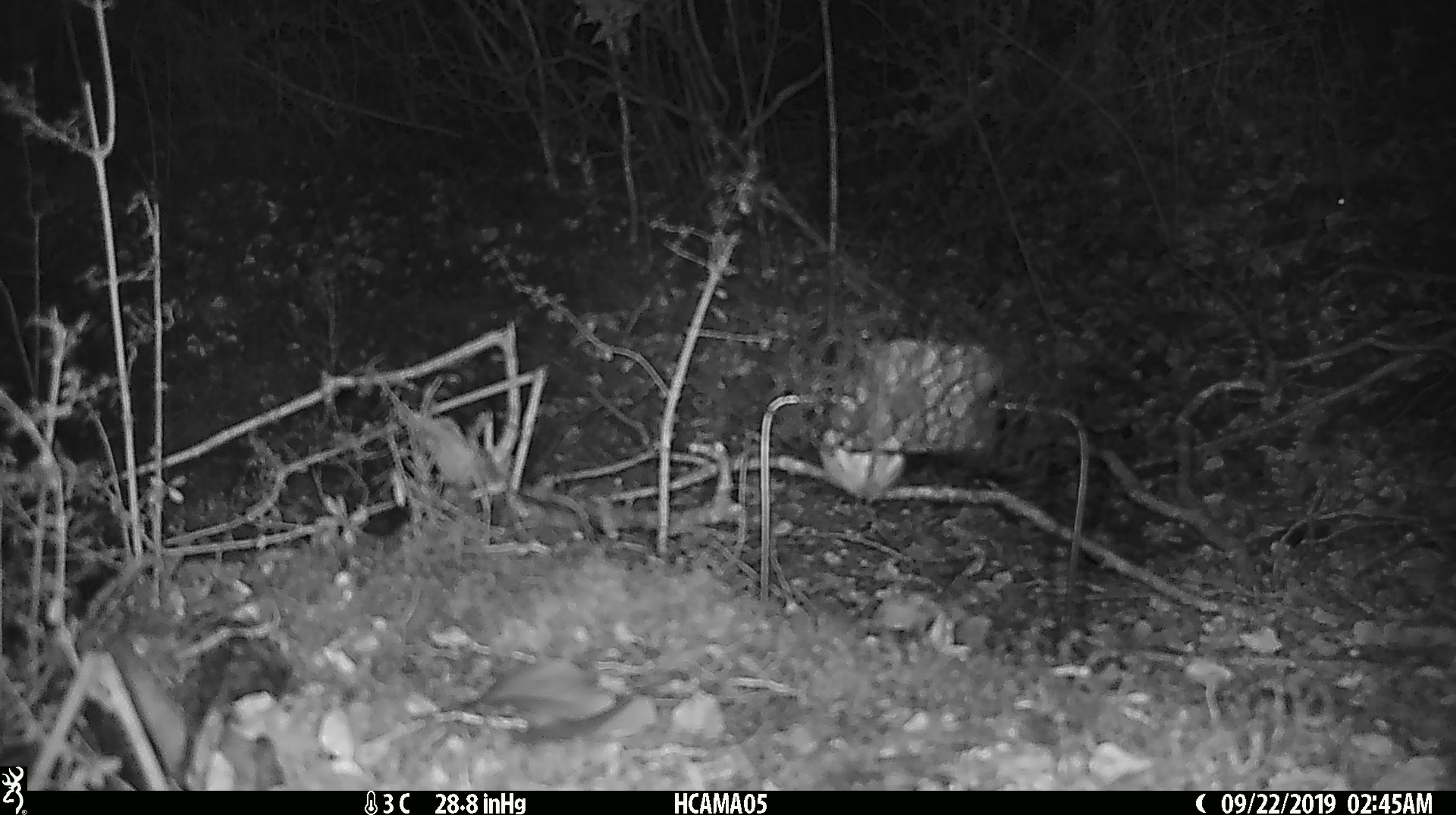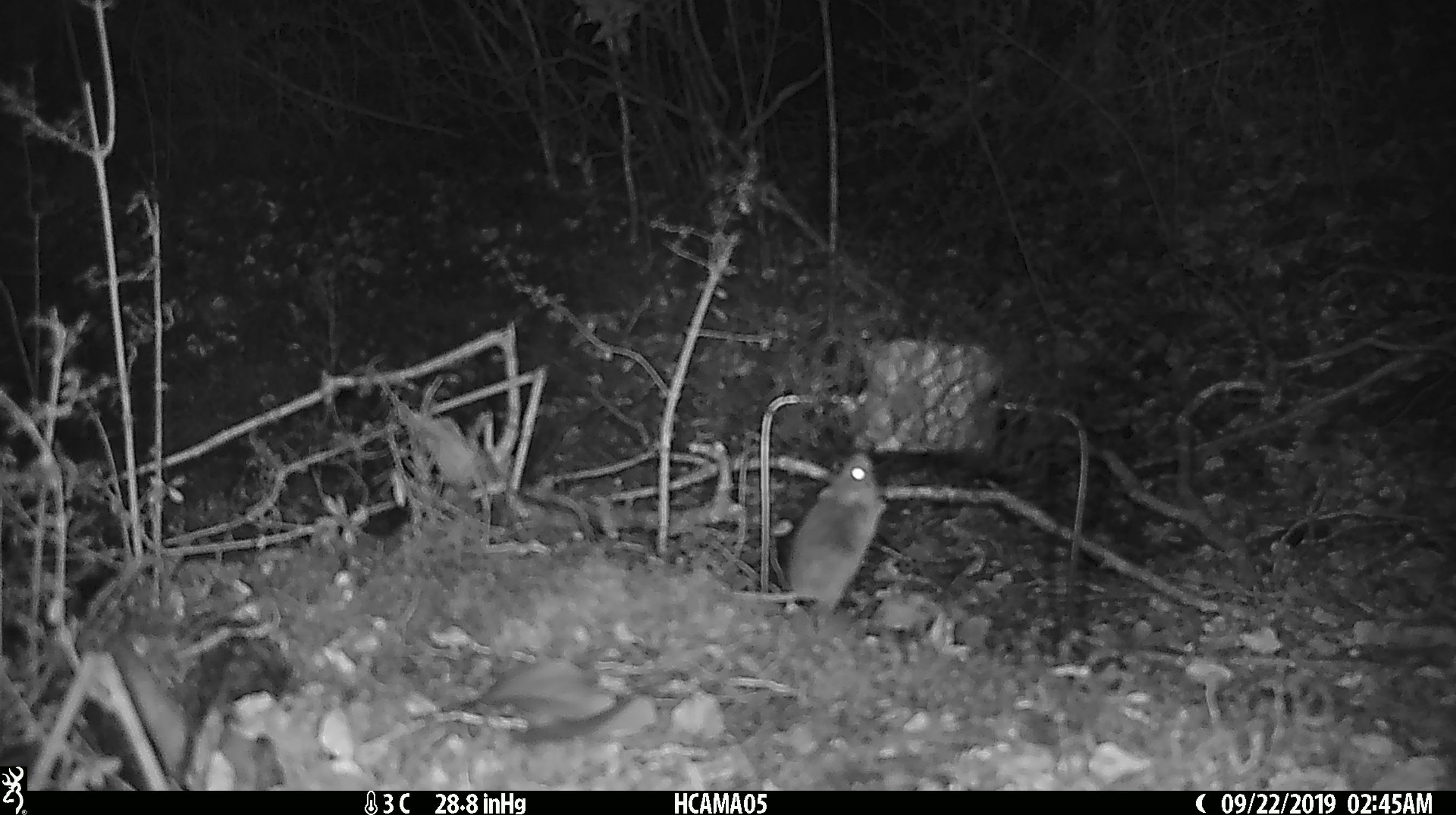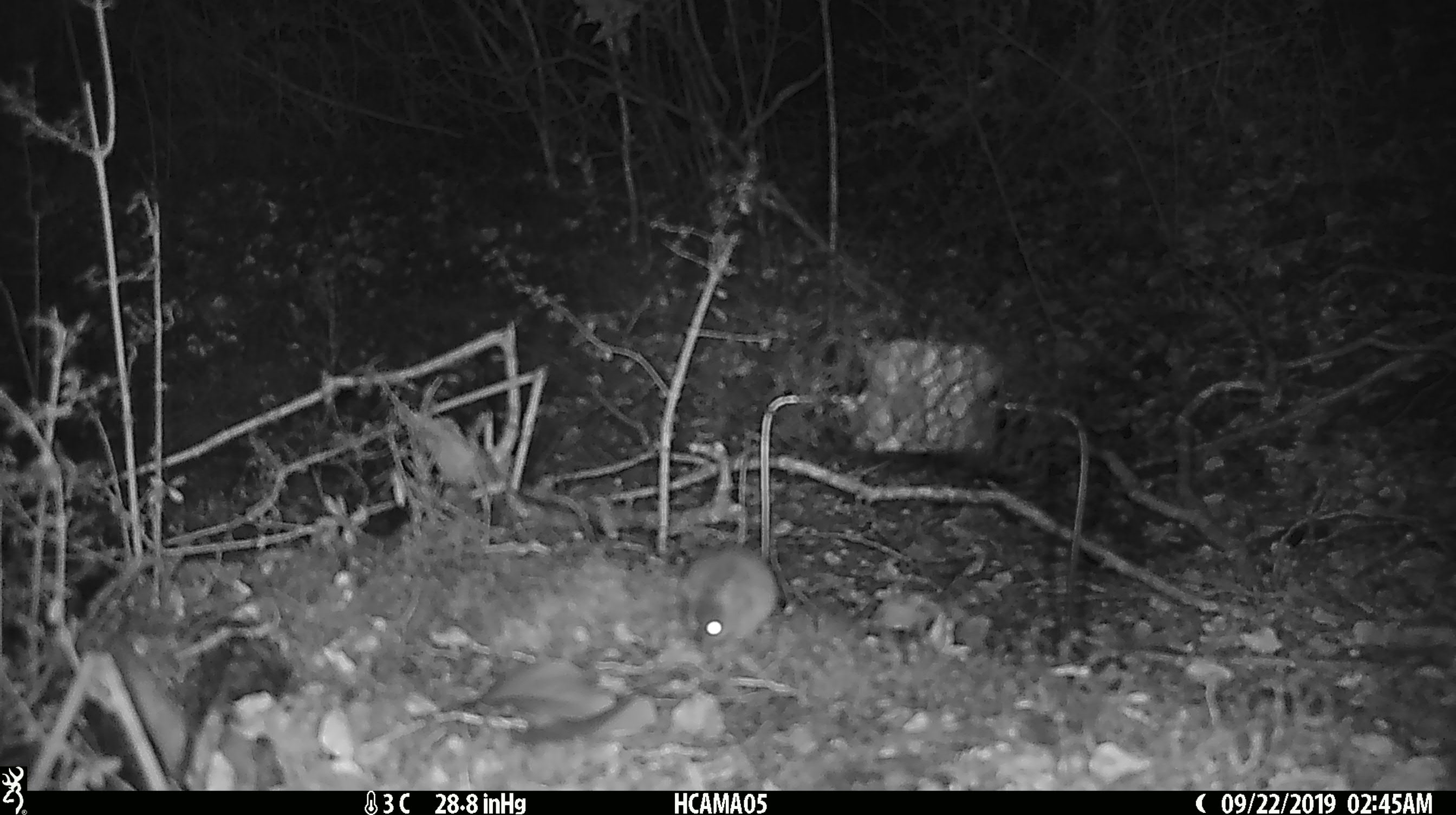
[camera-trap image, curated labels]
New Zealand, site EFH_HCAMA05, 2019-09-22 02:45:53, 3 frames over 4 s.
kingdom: Animalia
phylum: Chordata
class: Mammalia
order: Rodentia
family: Muridae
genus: Mus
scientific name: Mus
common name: mouse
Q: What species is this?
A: Mouse (Mus).